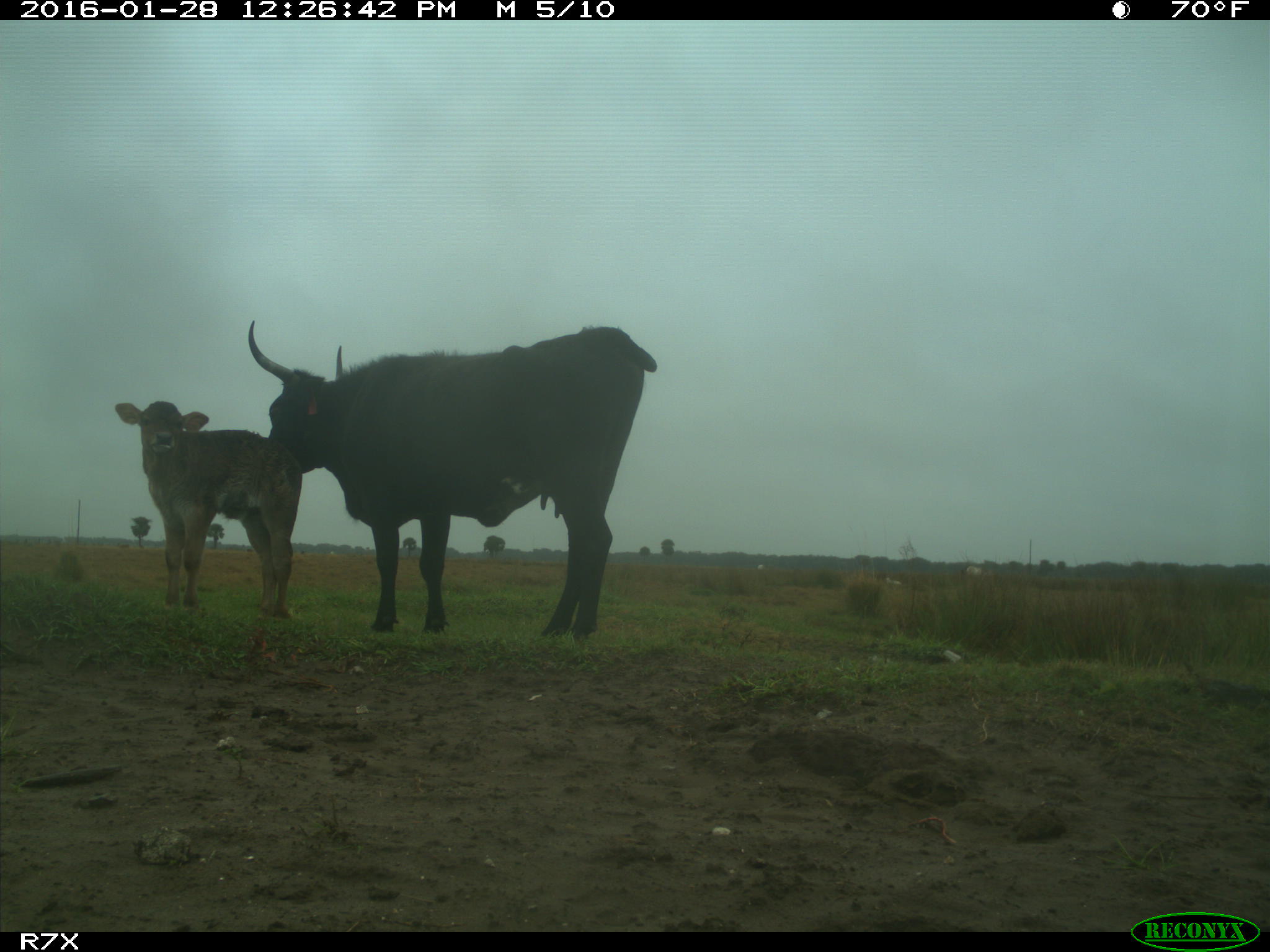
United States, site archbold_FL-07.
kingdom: Animalia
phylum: Chordata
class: Mammalia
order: Artiodactyla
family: Bovidae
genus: Bos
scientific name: Bos taurus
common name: domestic cow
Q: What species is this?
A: Bos taurus (domestic cow).